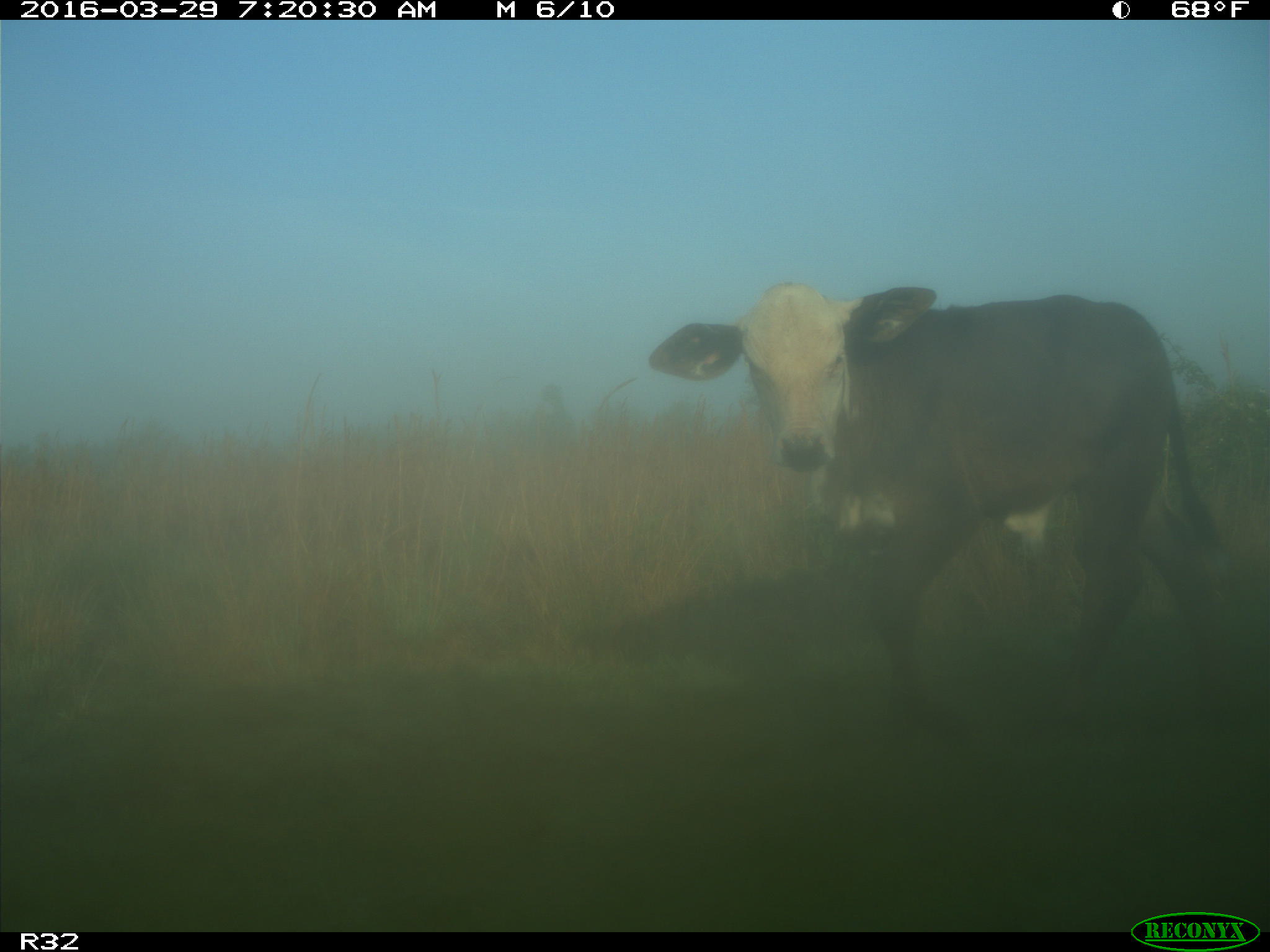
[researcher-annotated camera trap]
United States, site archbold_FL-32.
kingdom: Animalia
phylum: Chordata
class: Mammalia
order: Artiodactyla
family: Bovidae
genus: Bos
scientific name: Bos taurus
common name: domestic cow